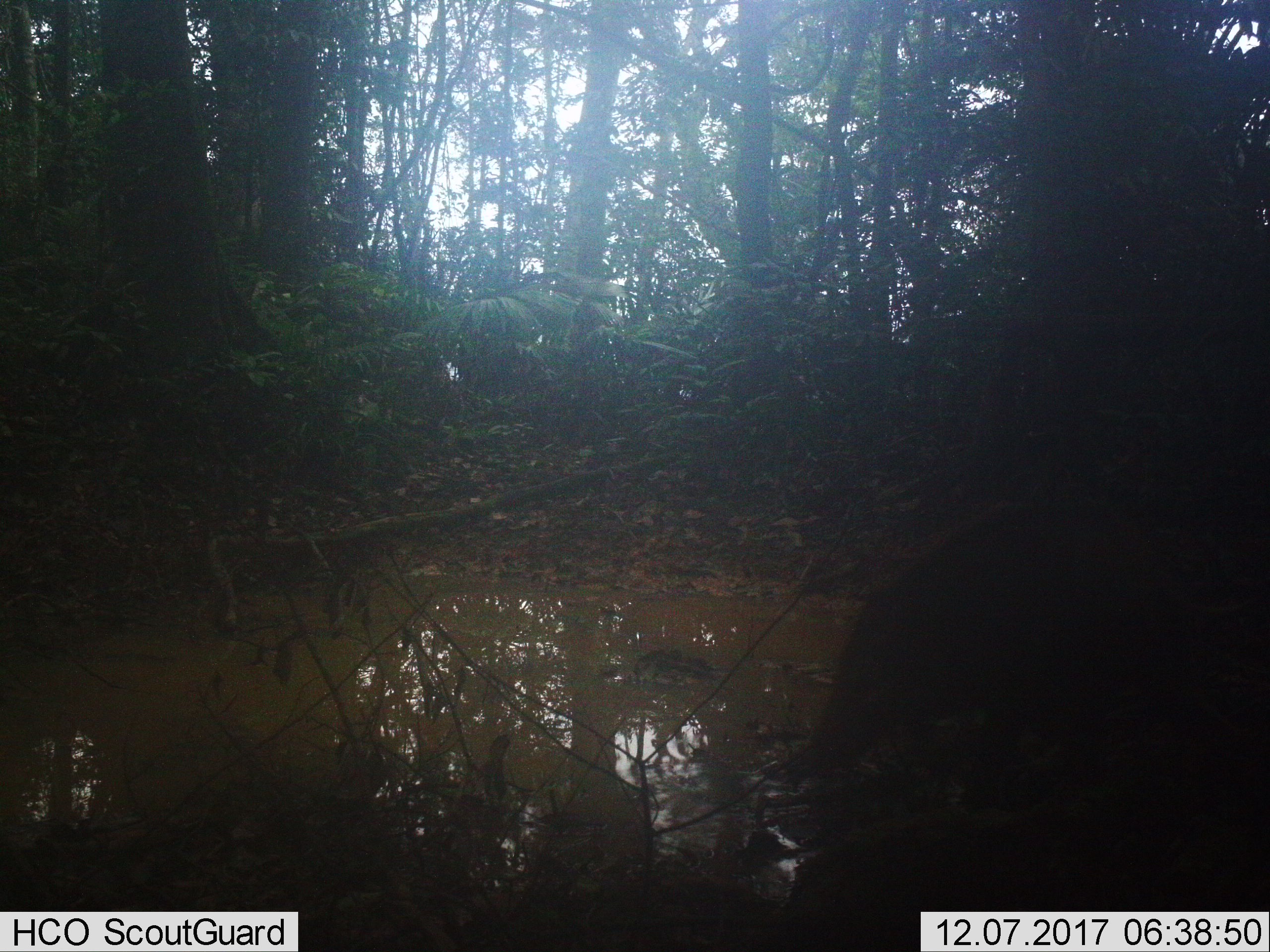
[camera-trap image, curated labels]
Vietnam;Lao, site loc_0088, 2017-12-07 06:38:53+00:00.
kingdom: Animalia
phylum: Chordata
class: Mammalia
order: Artiodactyla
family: Suidae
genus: Sus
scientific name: Sus scrofa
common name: eurasian wild pig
Eurasian wild pig (Sus scrofa). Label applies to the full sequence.